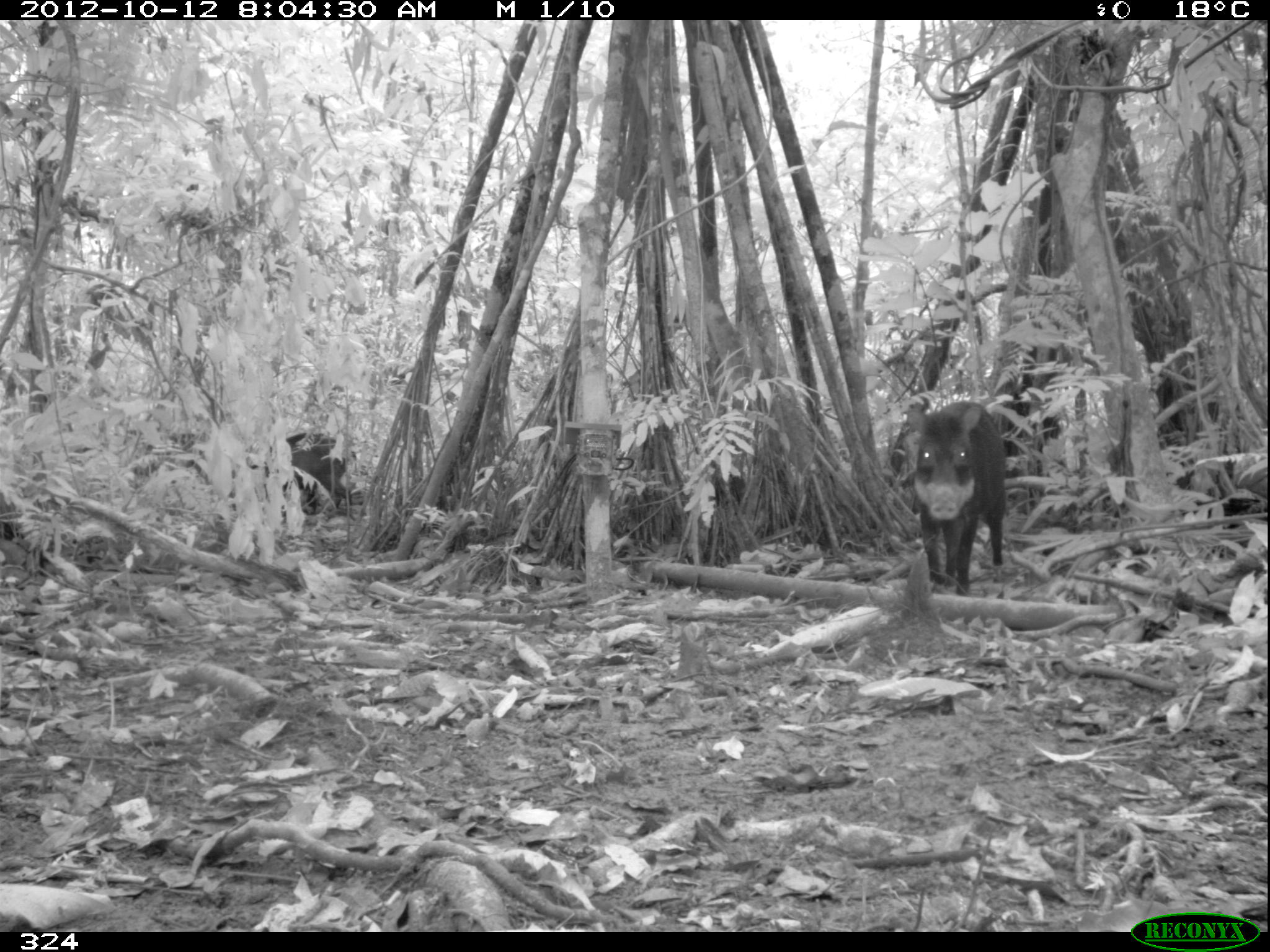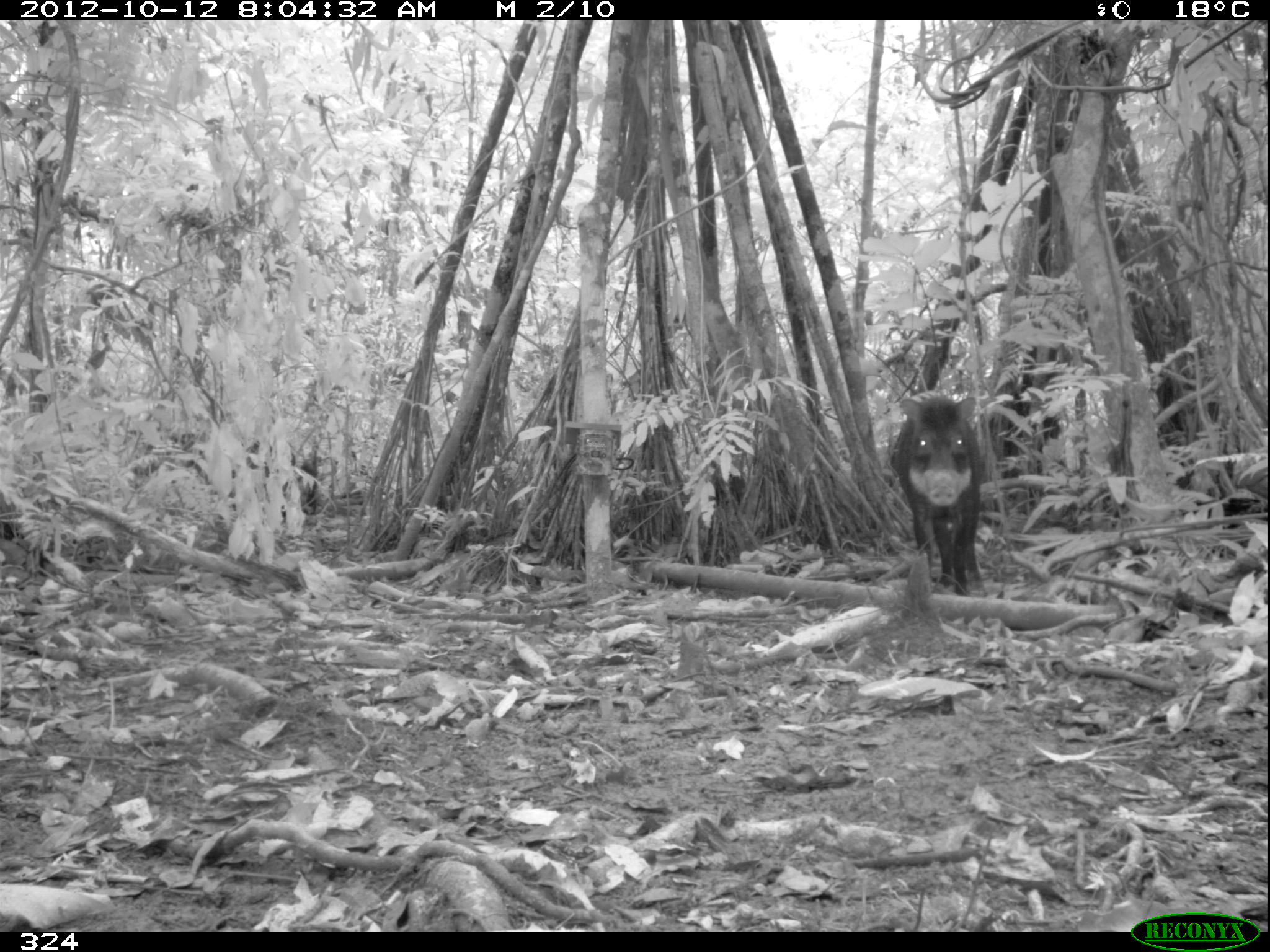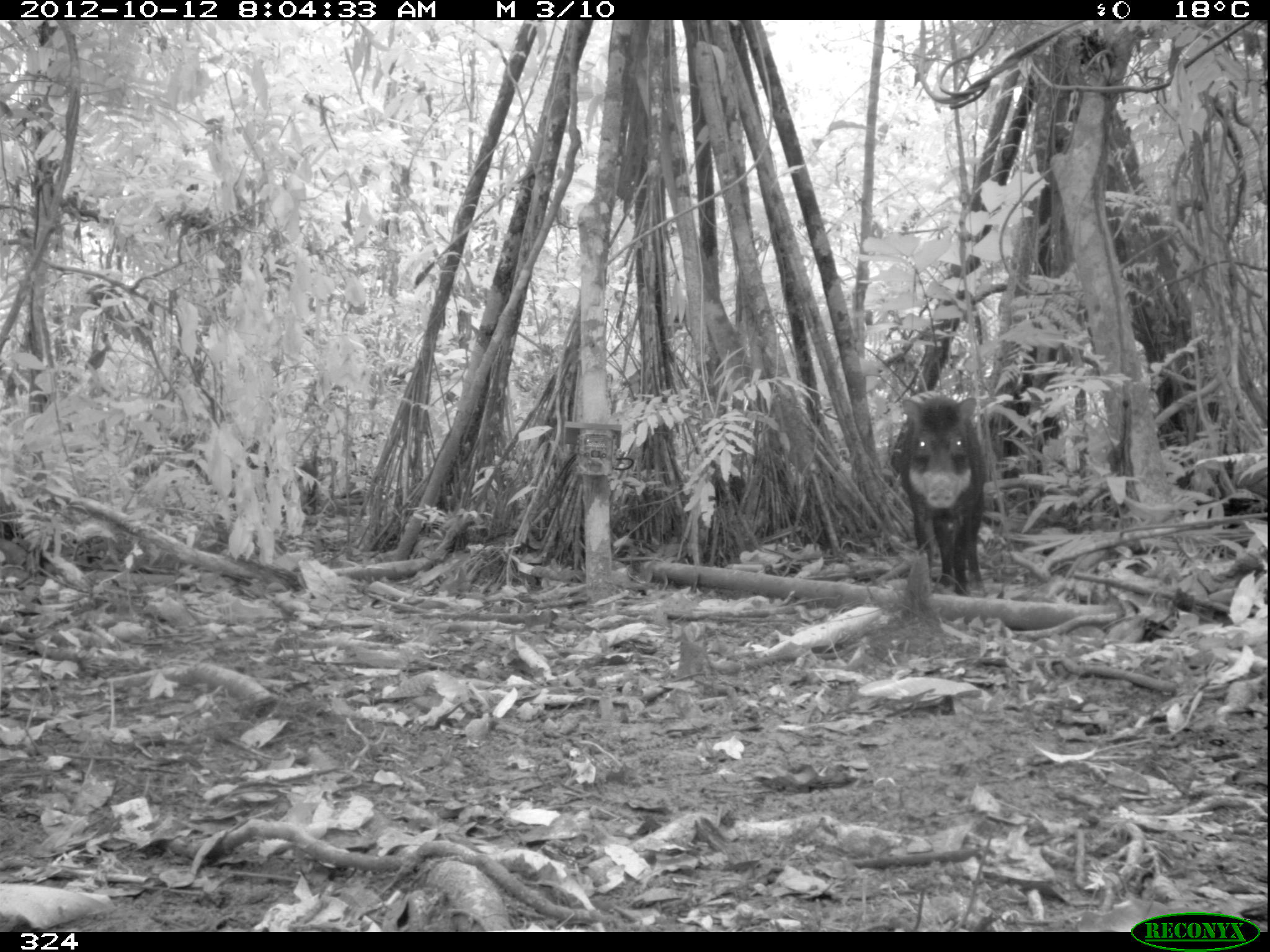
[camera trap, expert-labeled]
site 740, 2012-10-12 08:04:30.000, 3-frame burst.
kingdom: Animalia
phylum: Chordata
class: Mammalia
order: Artiodactyla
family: Tayassuidae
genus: Tayassu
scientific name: Tayassu pecari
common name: white-lipped peccary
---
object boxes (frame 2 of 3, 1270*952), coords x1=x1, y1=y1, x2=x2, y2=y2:
tayassu pecari: x1=890, y1=396, x2=980, y2=595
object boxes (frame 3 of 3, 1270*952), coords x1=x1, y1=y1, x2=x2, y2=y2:
tayassu pecari: x1=889, y1=396, x2=986, y2=596